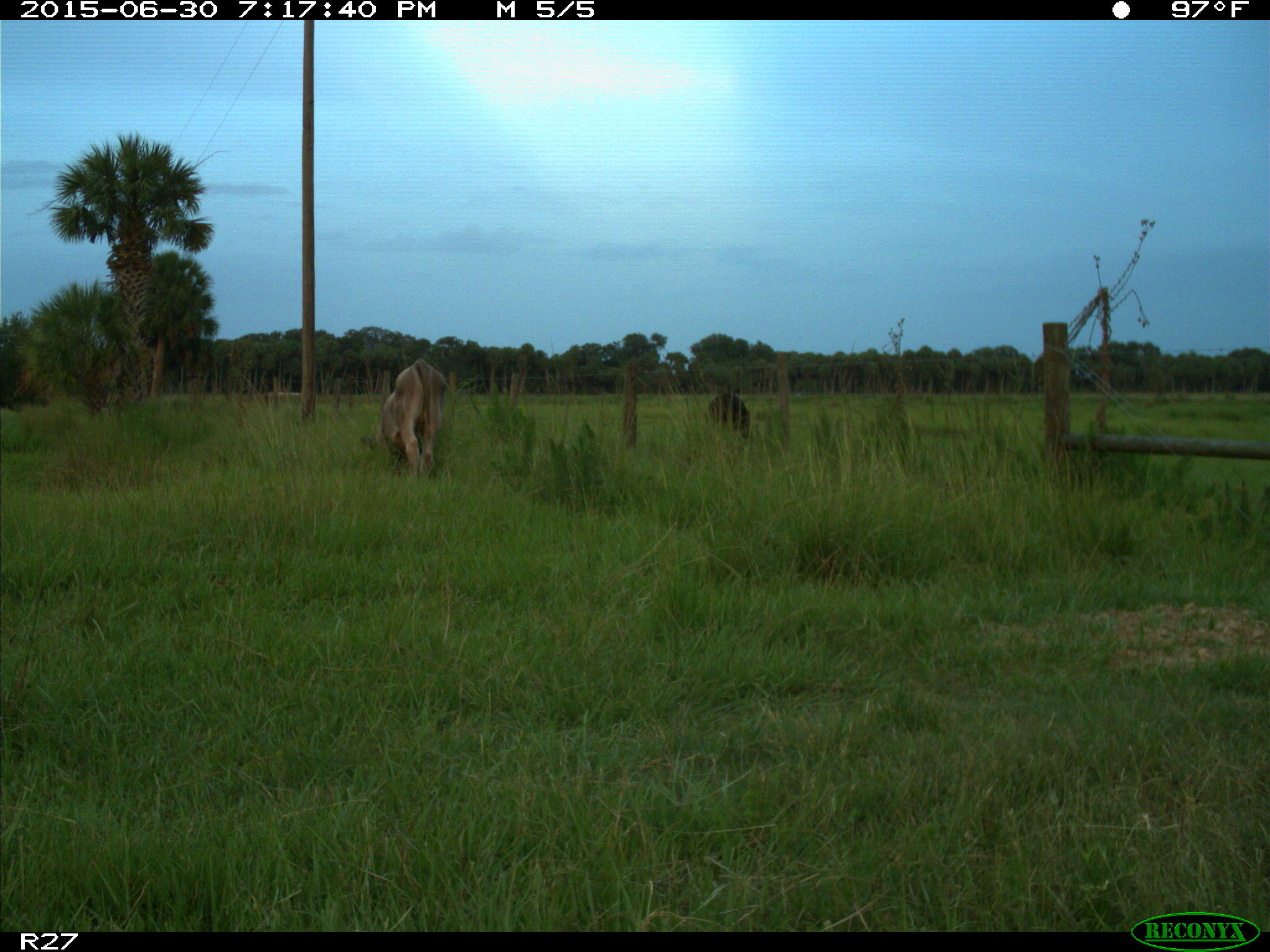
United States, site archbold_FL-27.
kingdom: Animalia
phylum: Chordata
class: Mammalia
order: Artiodactyla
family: Bovidae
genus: Bos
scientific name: Bos taurus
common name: domestic cow